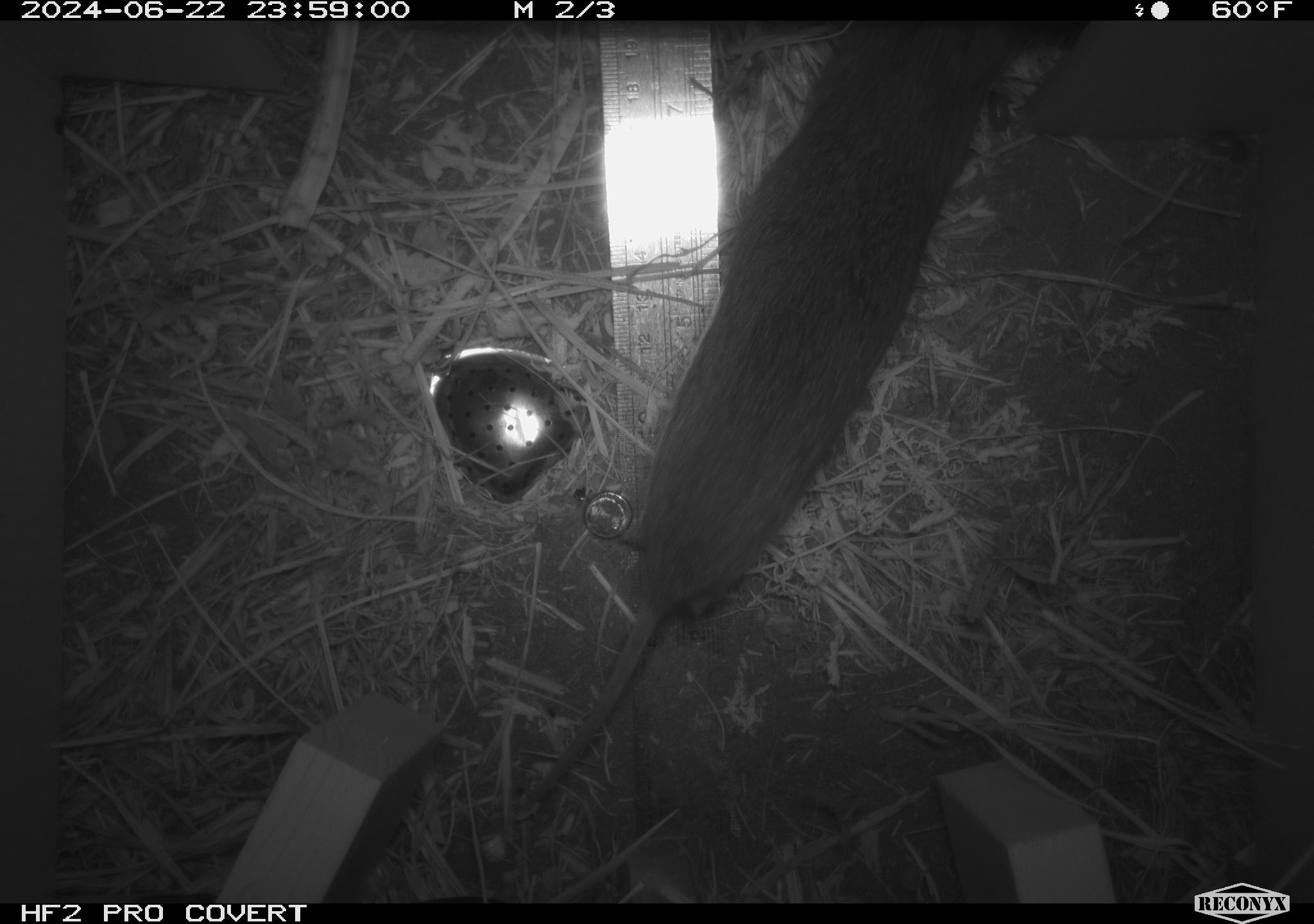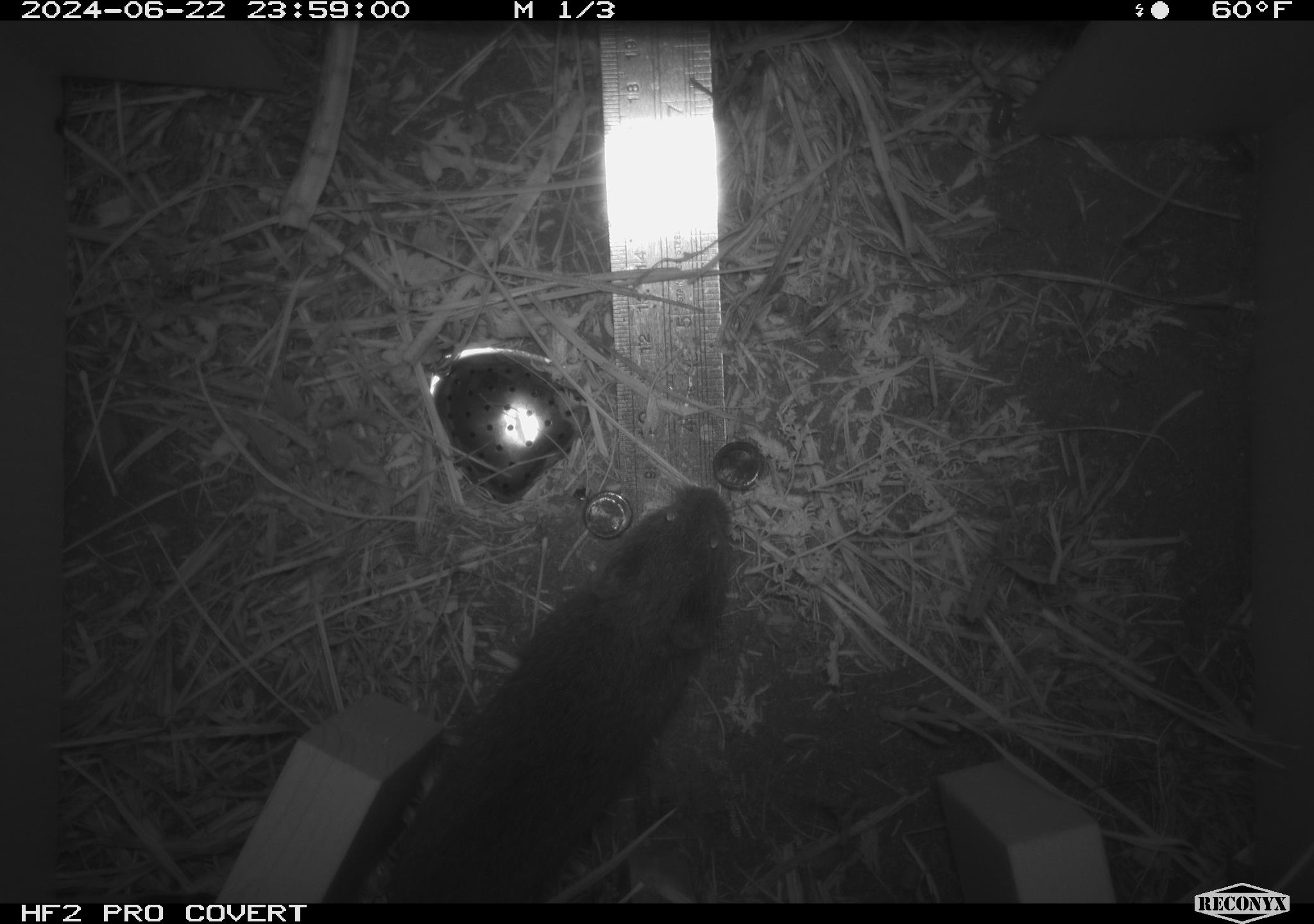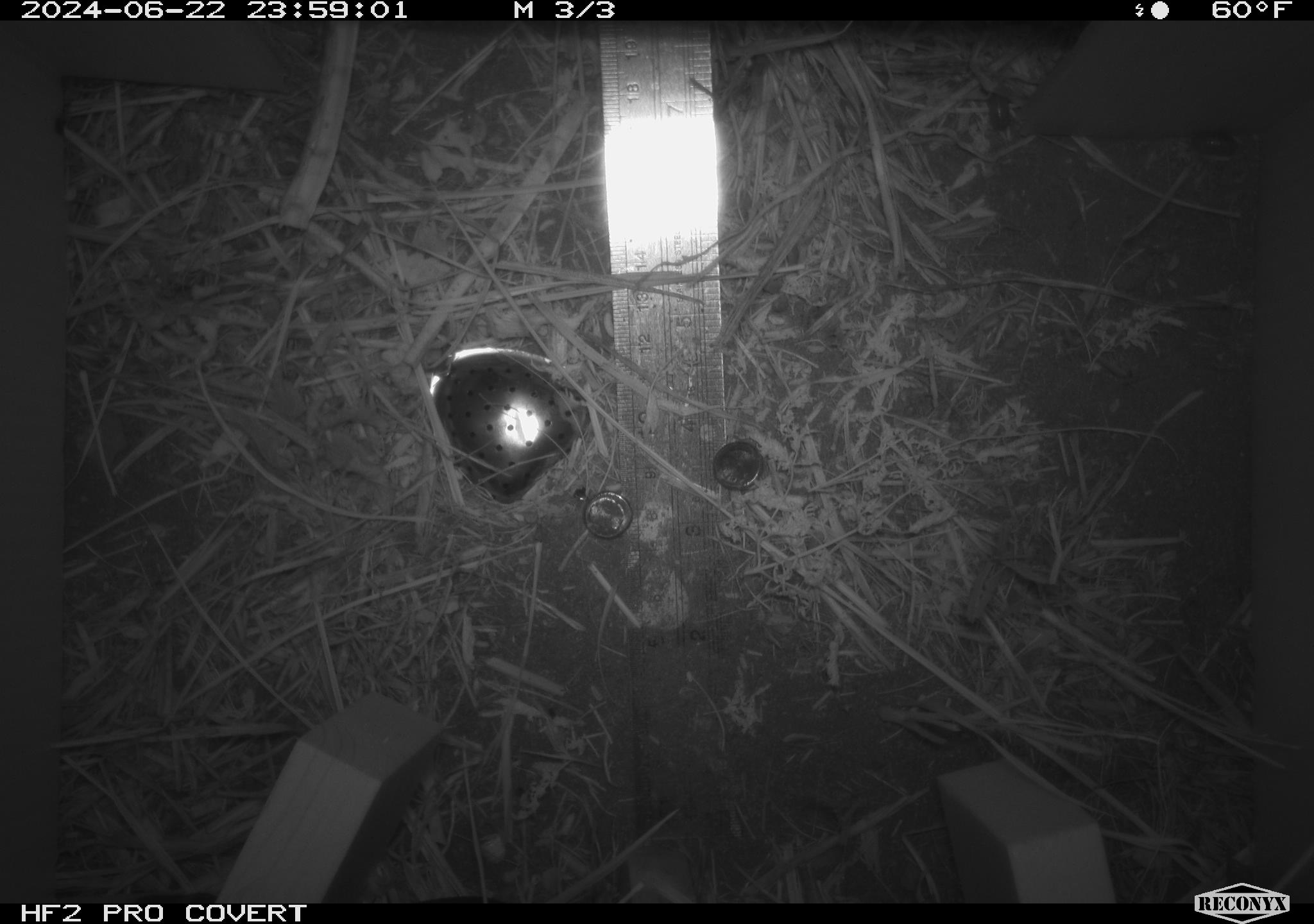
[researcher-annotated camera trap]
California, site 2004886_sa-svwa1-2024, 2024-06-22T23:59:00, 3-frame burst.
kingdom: Animalia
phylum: Chordata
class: Mammalia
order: Rodentia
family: Cricetidae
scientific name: Arvicolinae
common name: voles, lemmings, and muskrats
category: arvicolinae subfamily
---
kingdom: Animalia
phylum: Arthropoda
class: Insecta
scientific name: Insecta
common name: insect